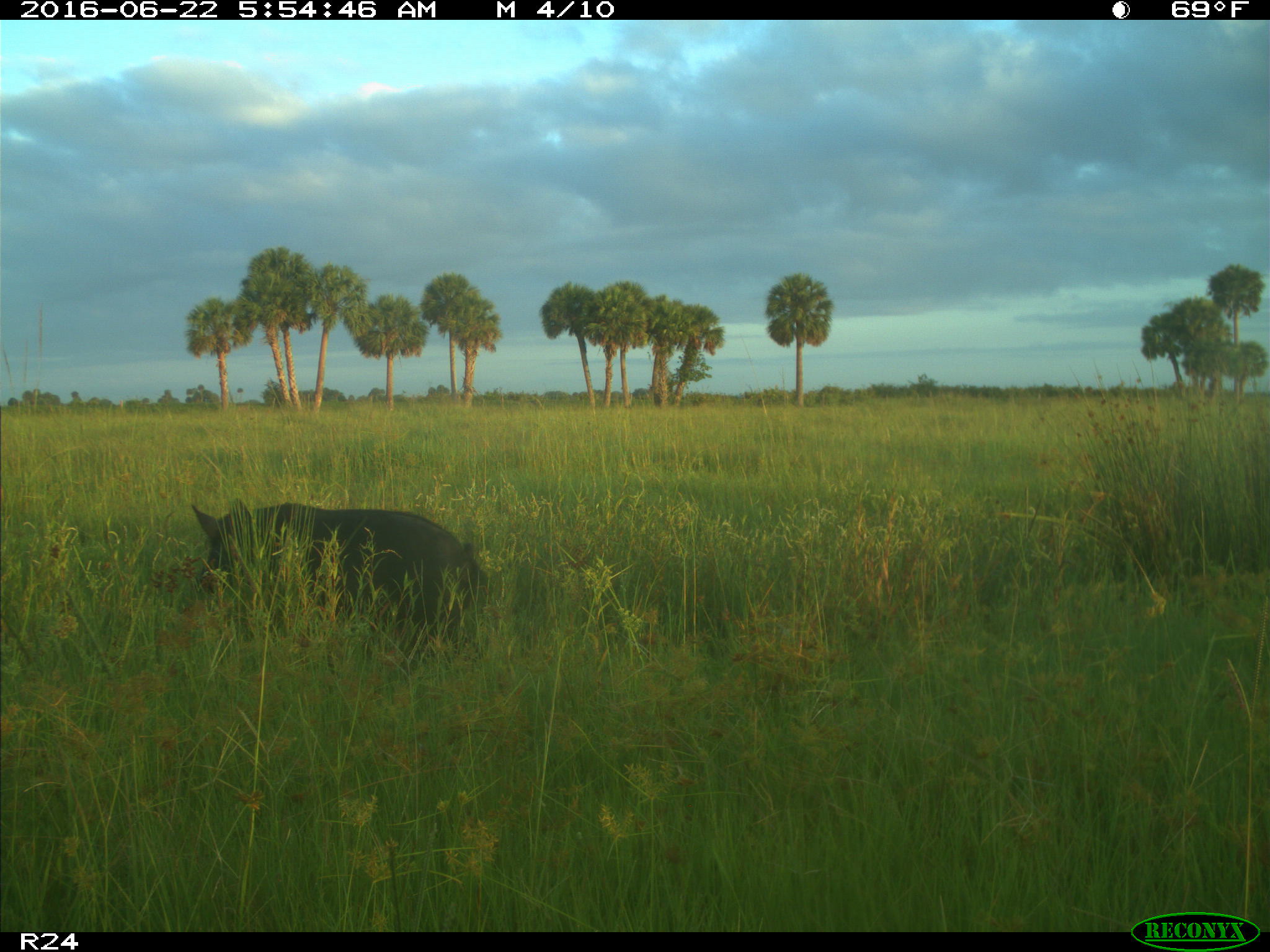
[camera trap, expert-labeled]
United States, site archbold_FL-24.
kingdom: Animalia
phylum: Chordata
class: Mammalia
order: Artiodactyla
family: Suidae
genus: Sus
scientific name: Sus scrofa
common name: wild boar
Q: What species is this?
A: Sus scrofa (wild boar).